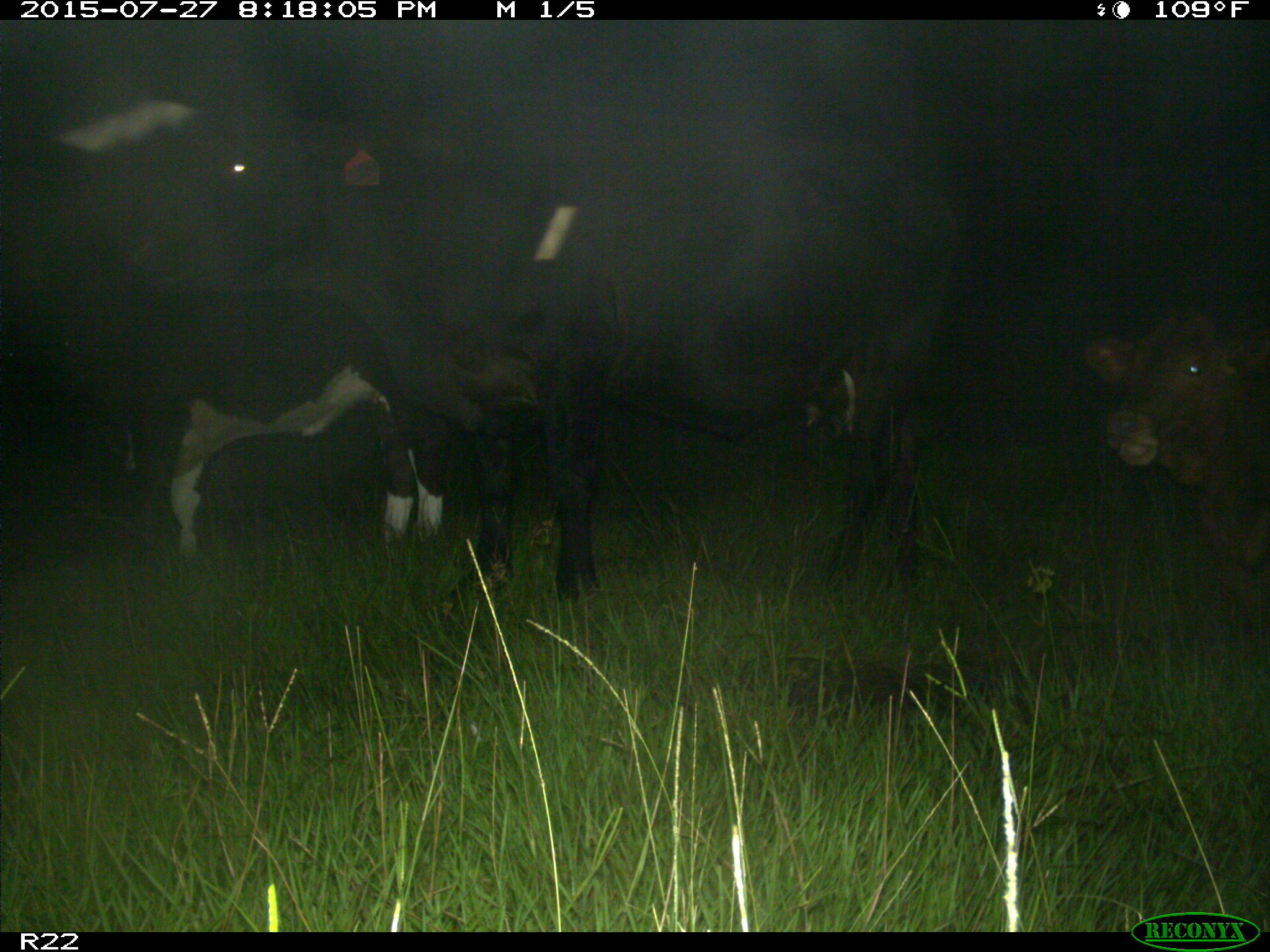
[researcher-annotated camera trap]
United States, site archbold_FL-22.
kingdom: Animalia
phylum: Chordata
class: Mammalia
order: Artiodactyla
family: Bovidae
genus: Bos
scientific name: Bos taurus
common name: domestic cow